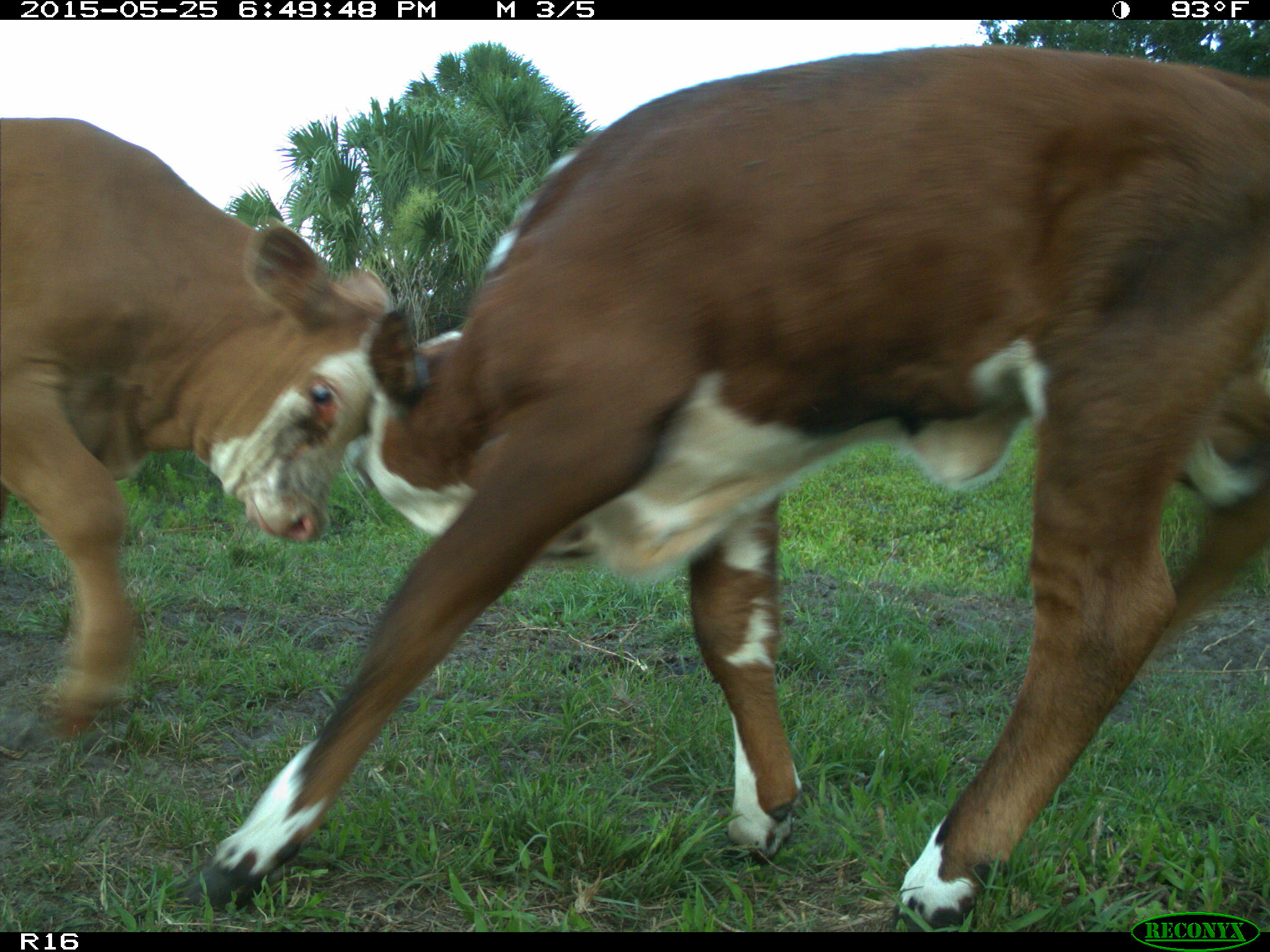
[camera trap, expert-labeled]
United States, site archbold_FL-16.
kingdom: Animalia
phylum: Chordata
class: Mammalia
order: Artiodactyla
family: Bovidae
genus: Bos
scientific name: Bos taurus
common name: domestic cow